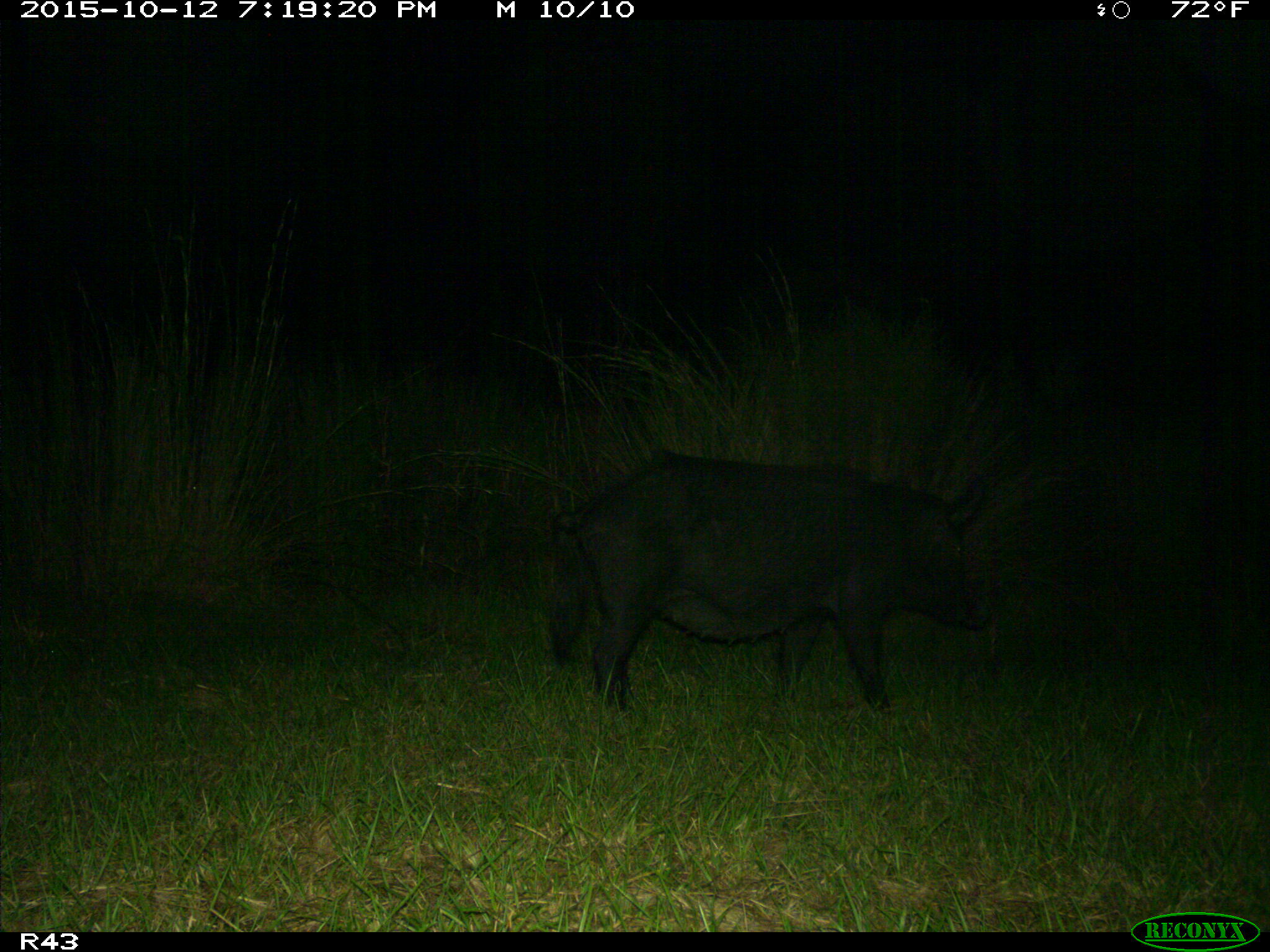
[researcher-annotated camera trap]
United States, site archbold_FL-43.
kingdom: Animalia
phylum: Chordata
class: Mammalia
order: Artiodactyla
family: Suidae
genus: Sus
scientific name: Sus scrofa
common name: wild boar